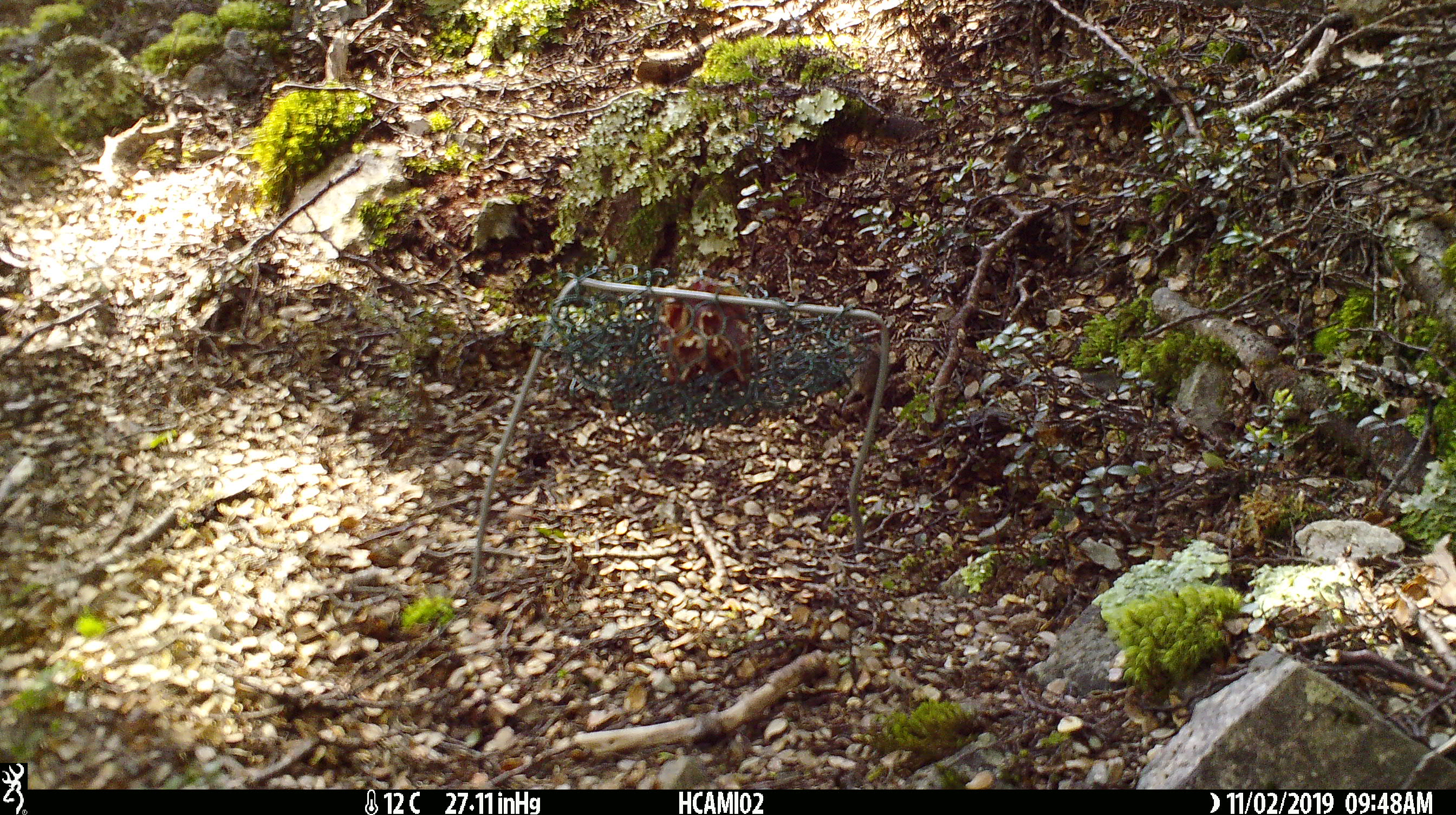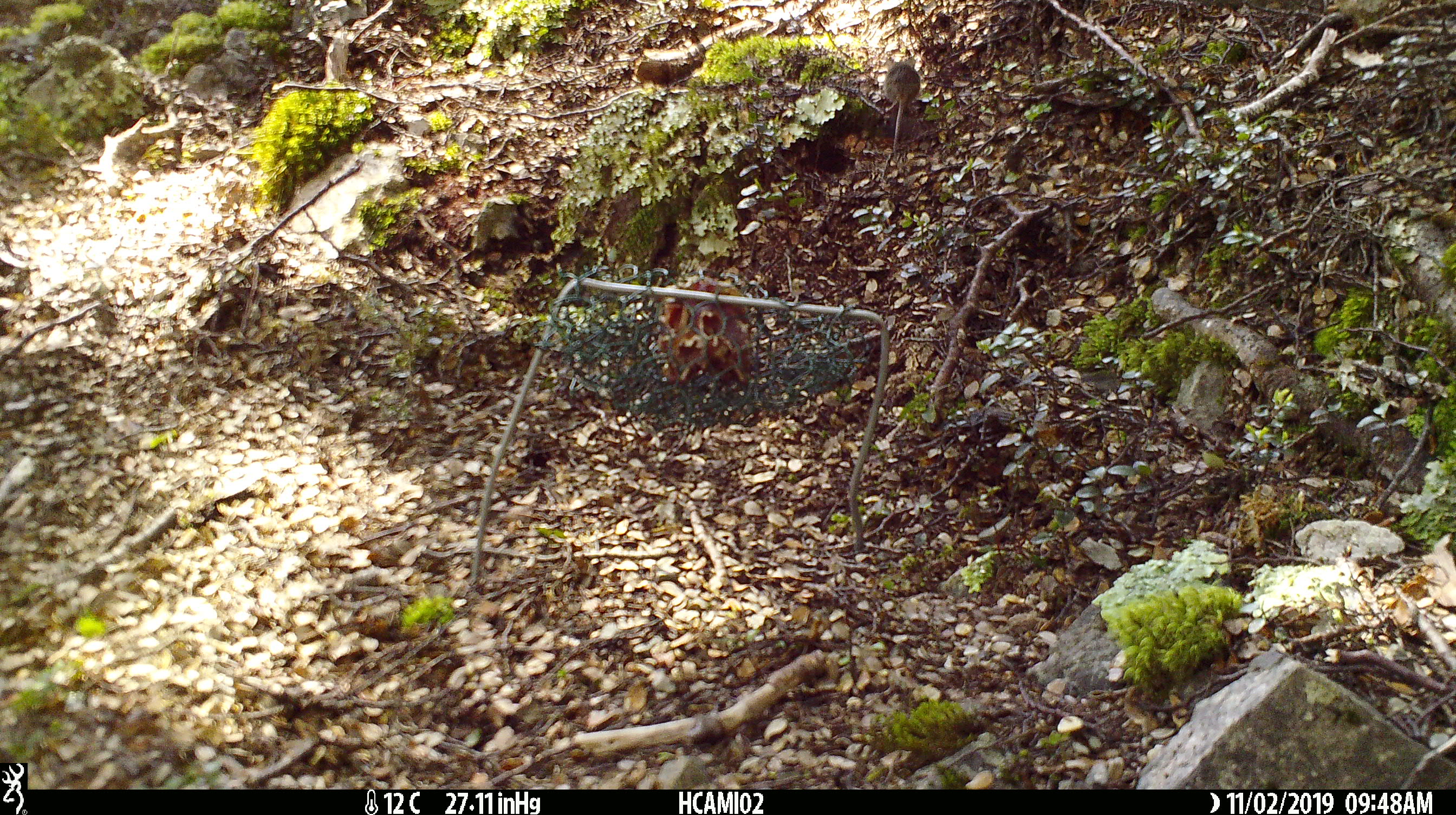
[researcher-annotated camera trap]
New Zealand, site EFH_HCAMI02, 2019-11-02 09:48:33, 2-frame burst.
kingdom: Animalia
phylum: Chordata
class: Mammalia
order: Rodentia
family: Muridae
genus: Mus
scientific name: Mus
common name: mouse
Mouse (Mus).